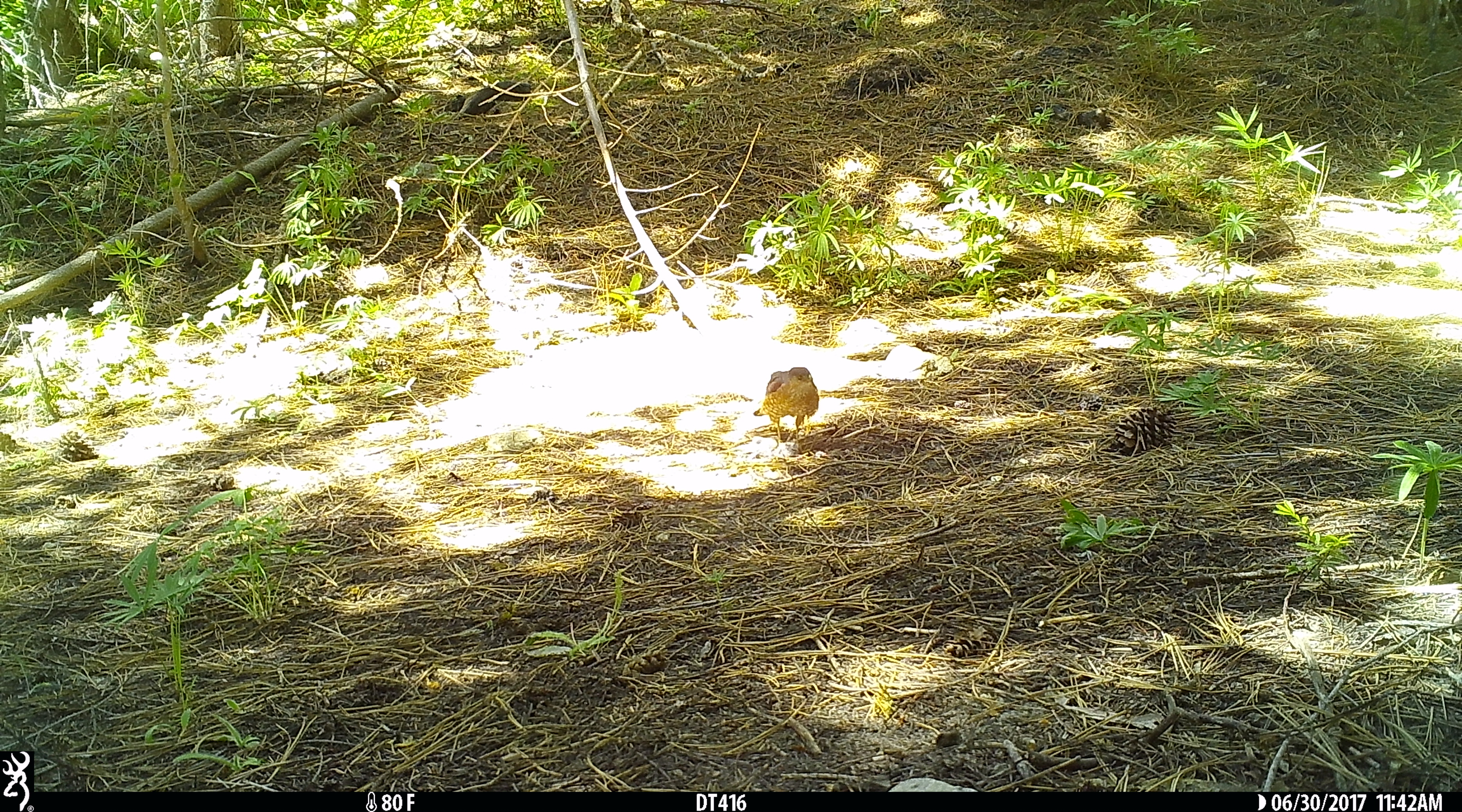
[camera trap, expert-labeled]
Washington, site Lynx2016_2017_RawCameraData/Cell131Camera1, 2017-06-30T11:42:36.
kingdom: Animalia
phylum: Chordata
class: Aves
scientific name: Aves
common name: birds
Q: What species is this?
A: Aves (birds).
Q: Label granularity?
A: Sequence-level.